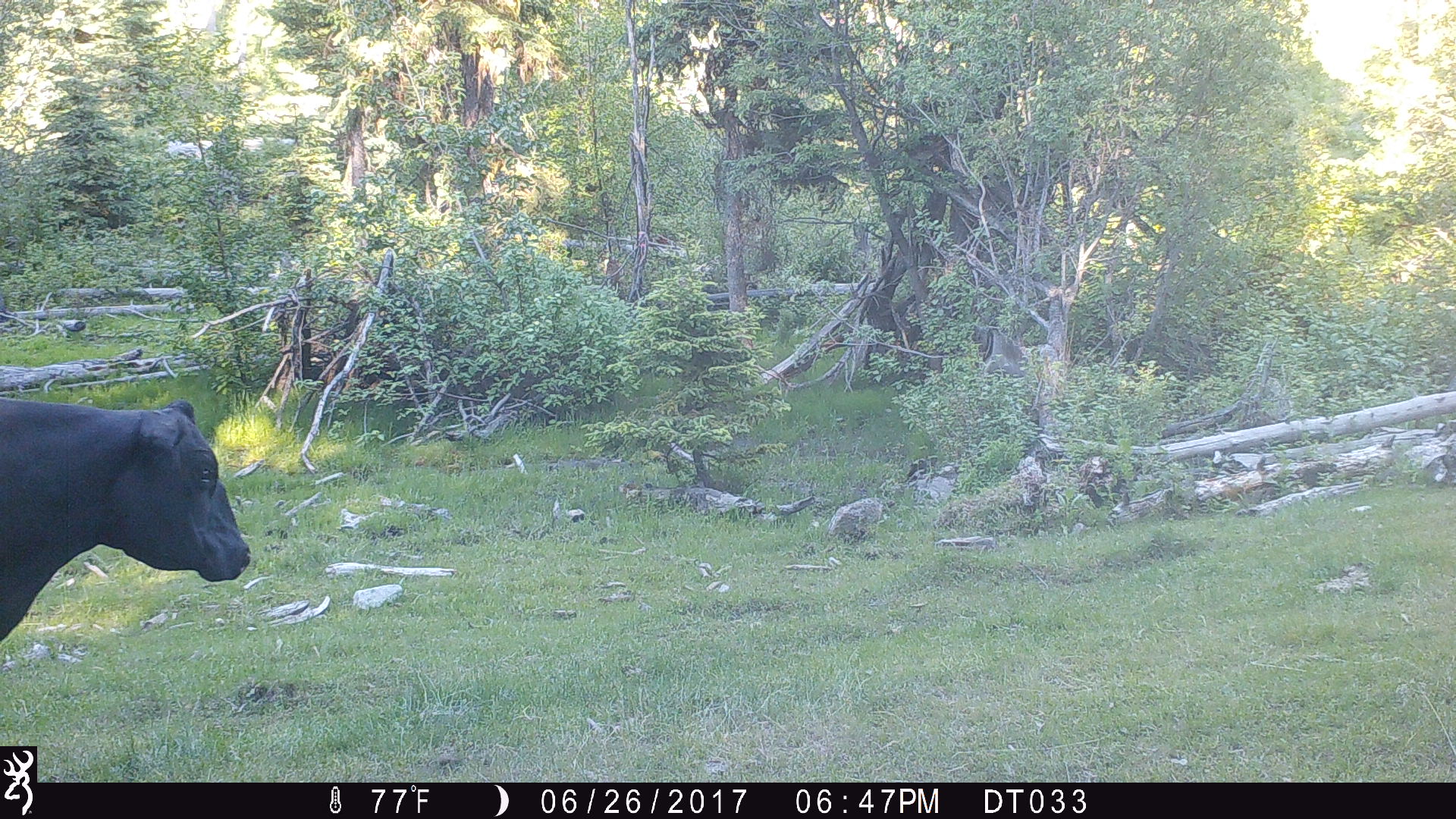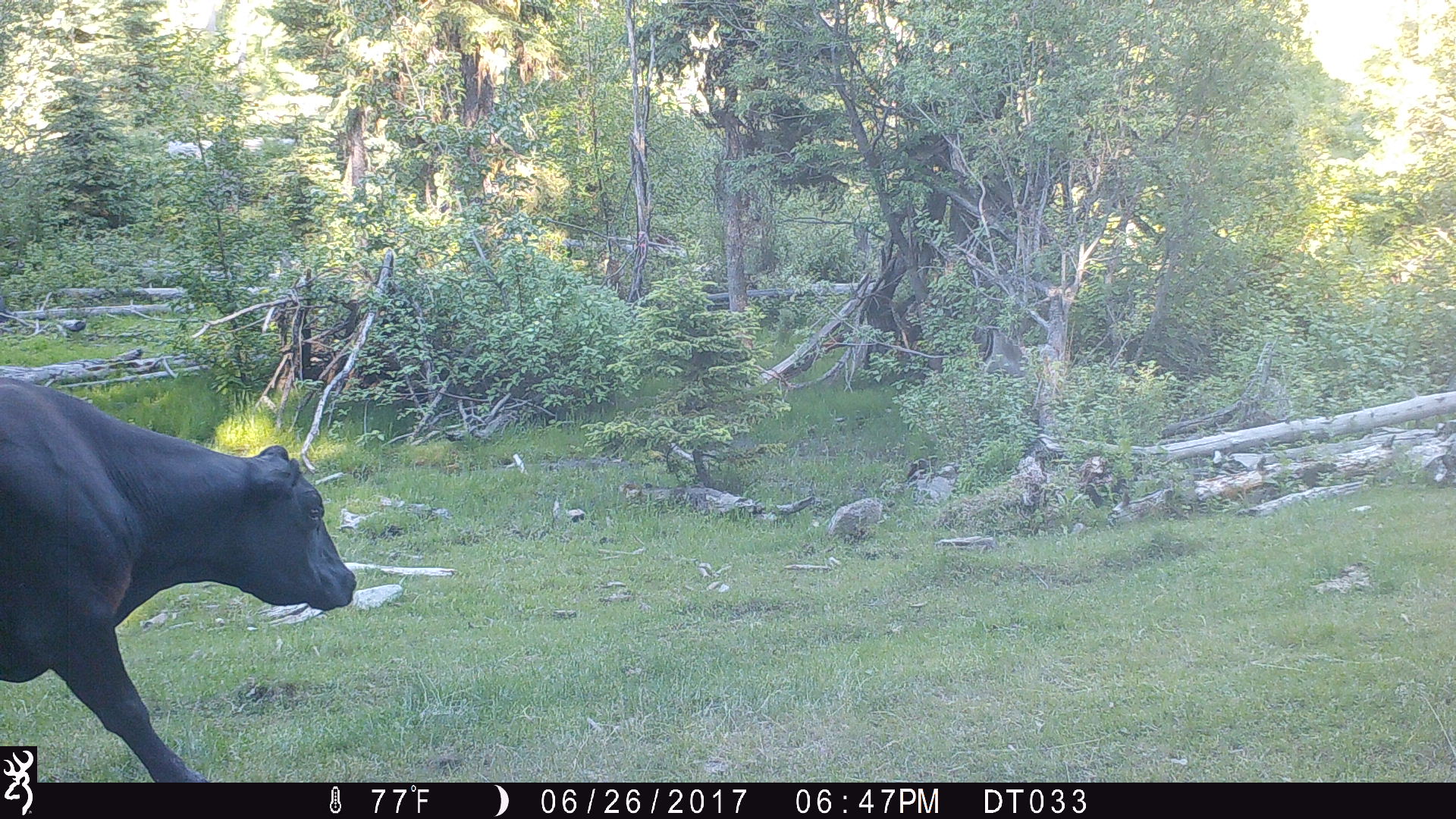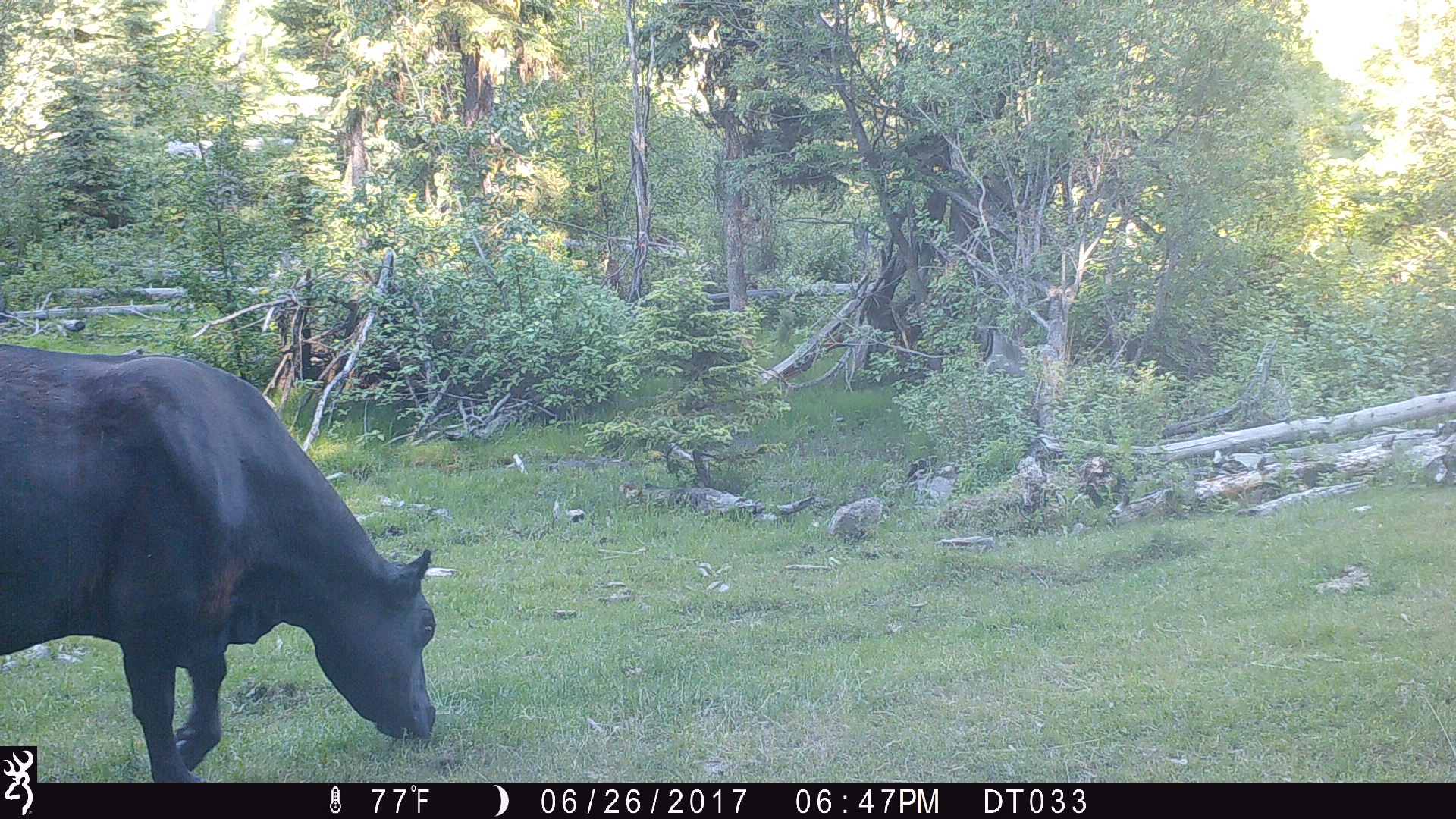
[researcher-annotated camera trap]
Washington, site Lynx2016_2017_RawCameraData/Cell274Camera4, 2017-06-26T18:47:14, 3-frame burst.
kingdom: Animalia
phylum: Chordata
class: Mammalia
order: Artiodactyla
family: Bovidae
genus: Bos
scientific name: Bos taurus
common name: domestic cattle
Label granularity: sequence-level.